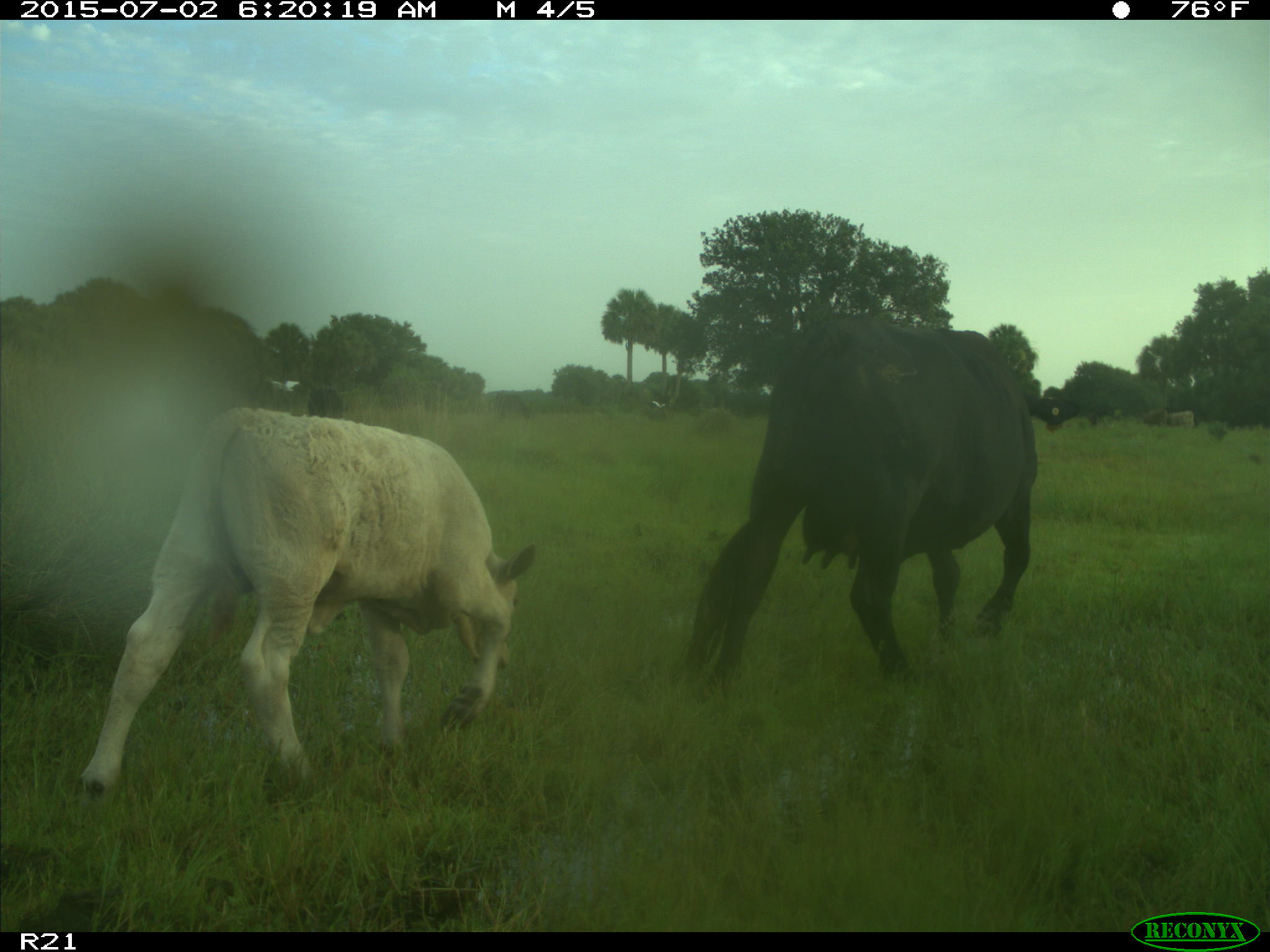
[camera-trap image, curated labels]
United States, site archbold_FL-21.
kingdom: Animalia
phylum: Chordata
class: Mammalia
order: Artiodactyla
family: Bovidae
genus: Bos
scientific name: Bos taurus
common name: domestic cow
Bos taurus (domestic cow).